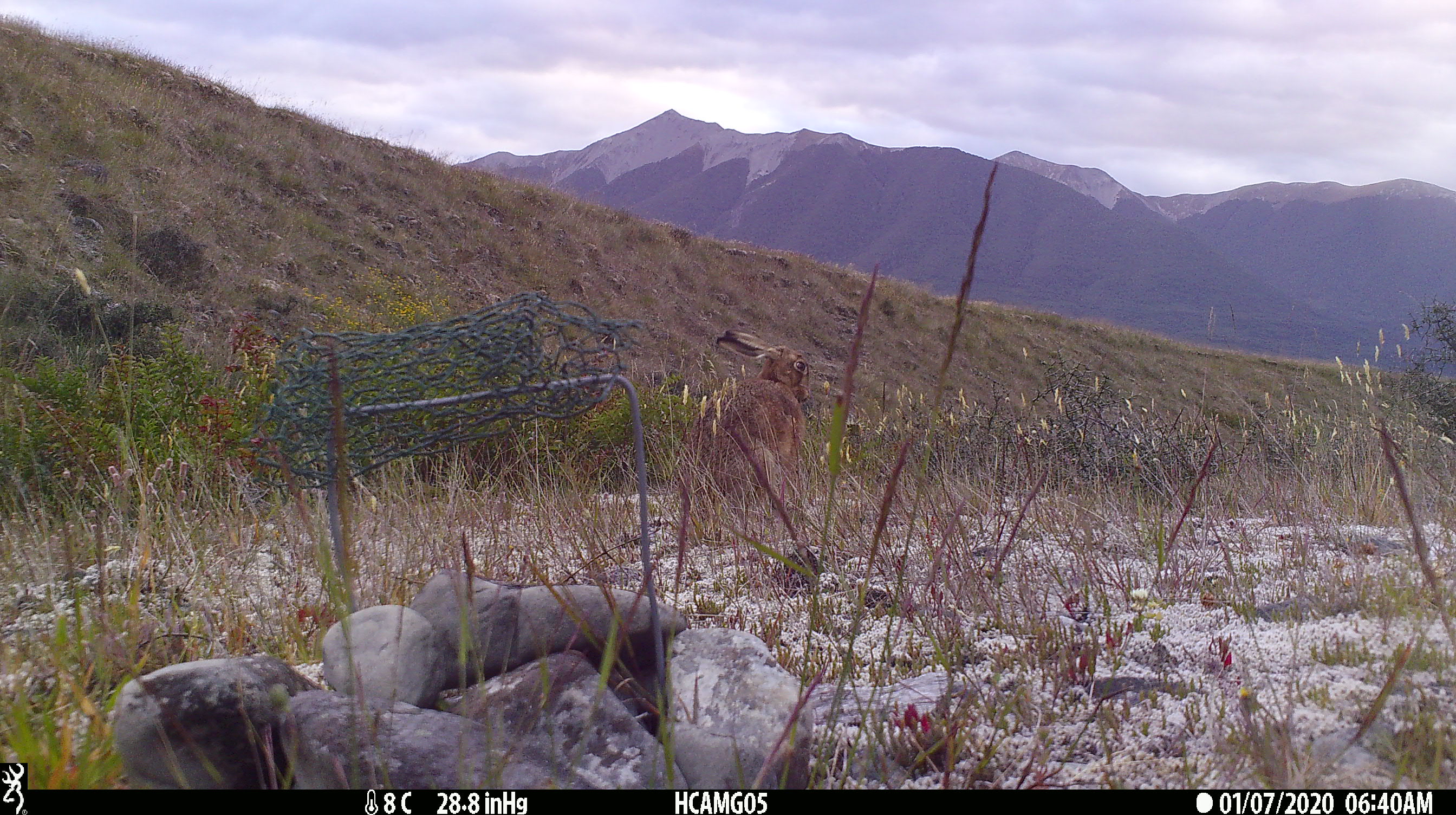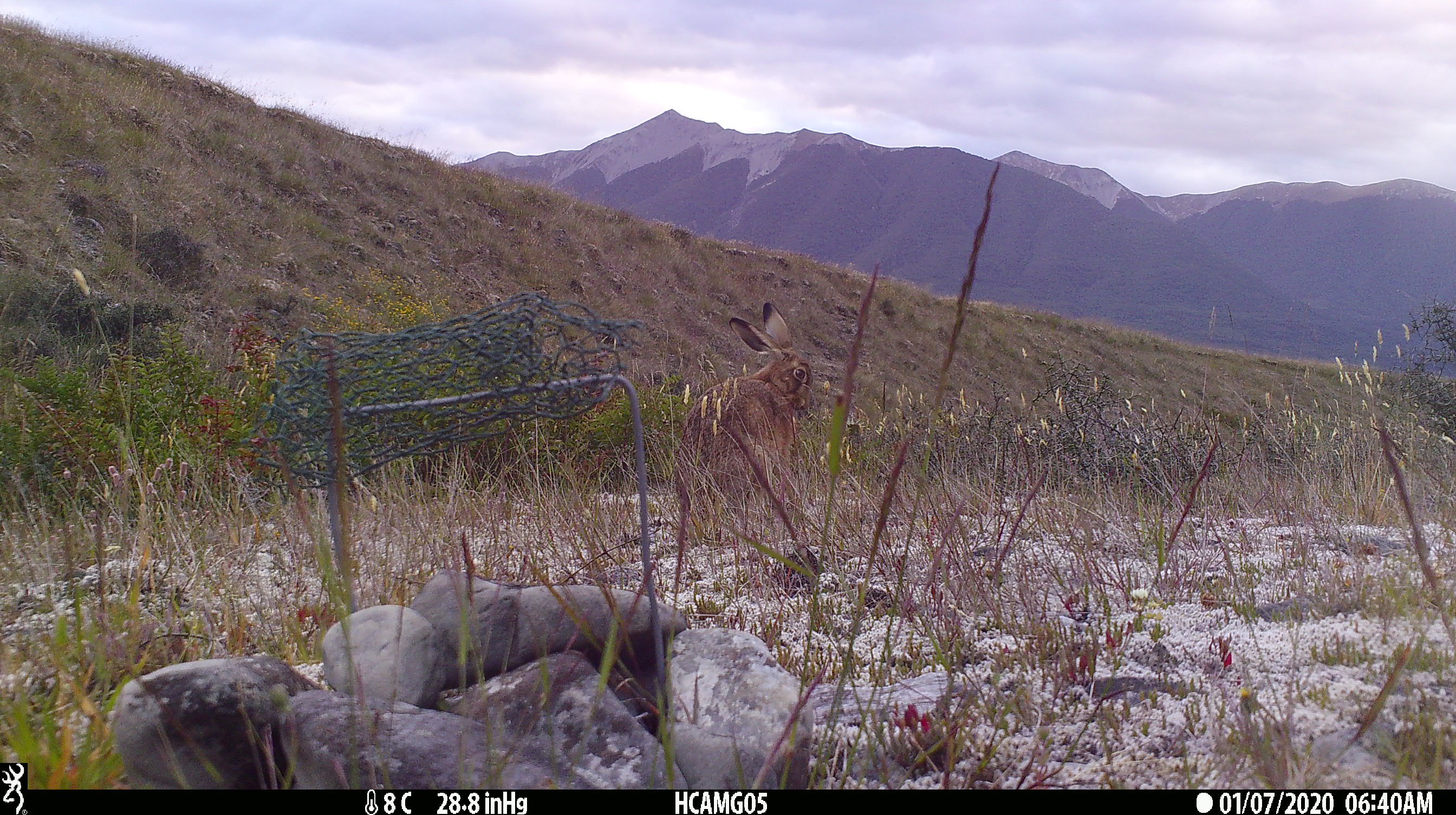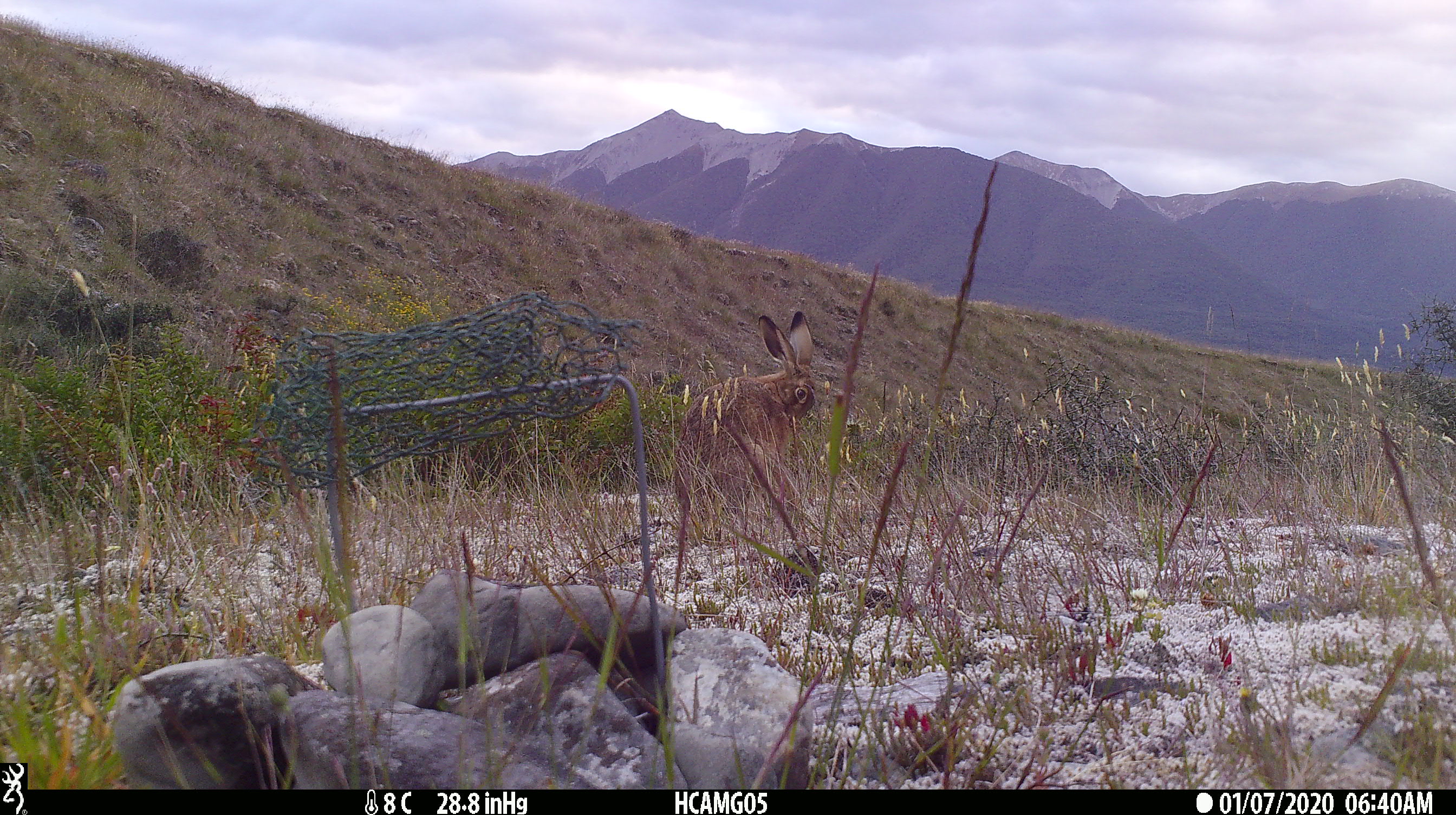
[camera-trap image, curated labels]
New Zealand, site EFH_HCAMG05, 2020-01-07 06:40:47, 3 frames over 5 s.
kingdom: Animalia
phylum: Chordata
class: Mammalia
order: Lagomorpha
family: Leporidae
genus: Lepus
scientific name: Lepus europaeus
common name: brown hare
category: hare